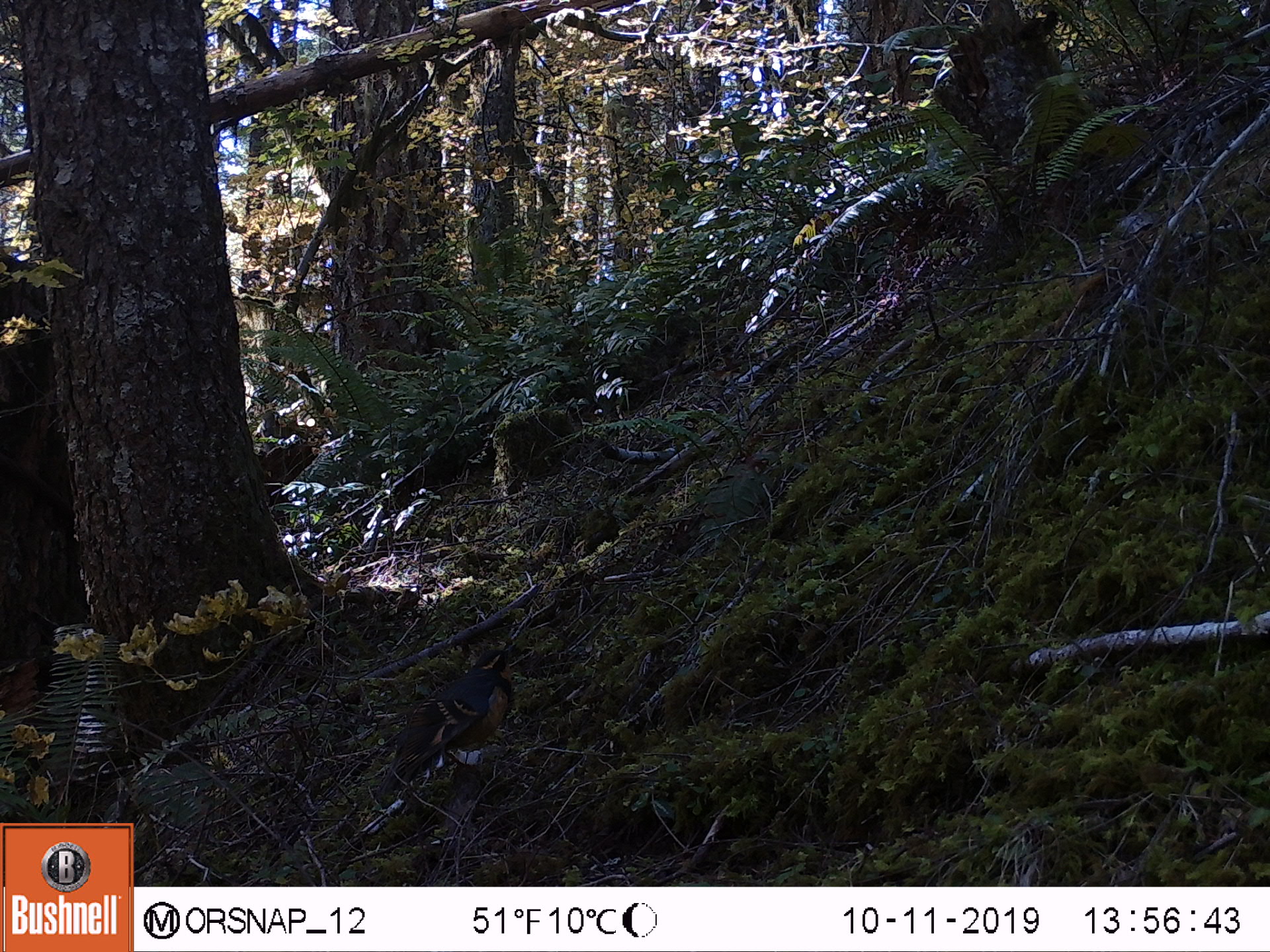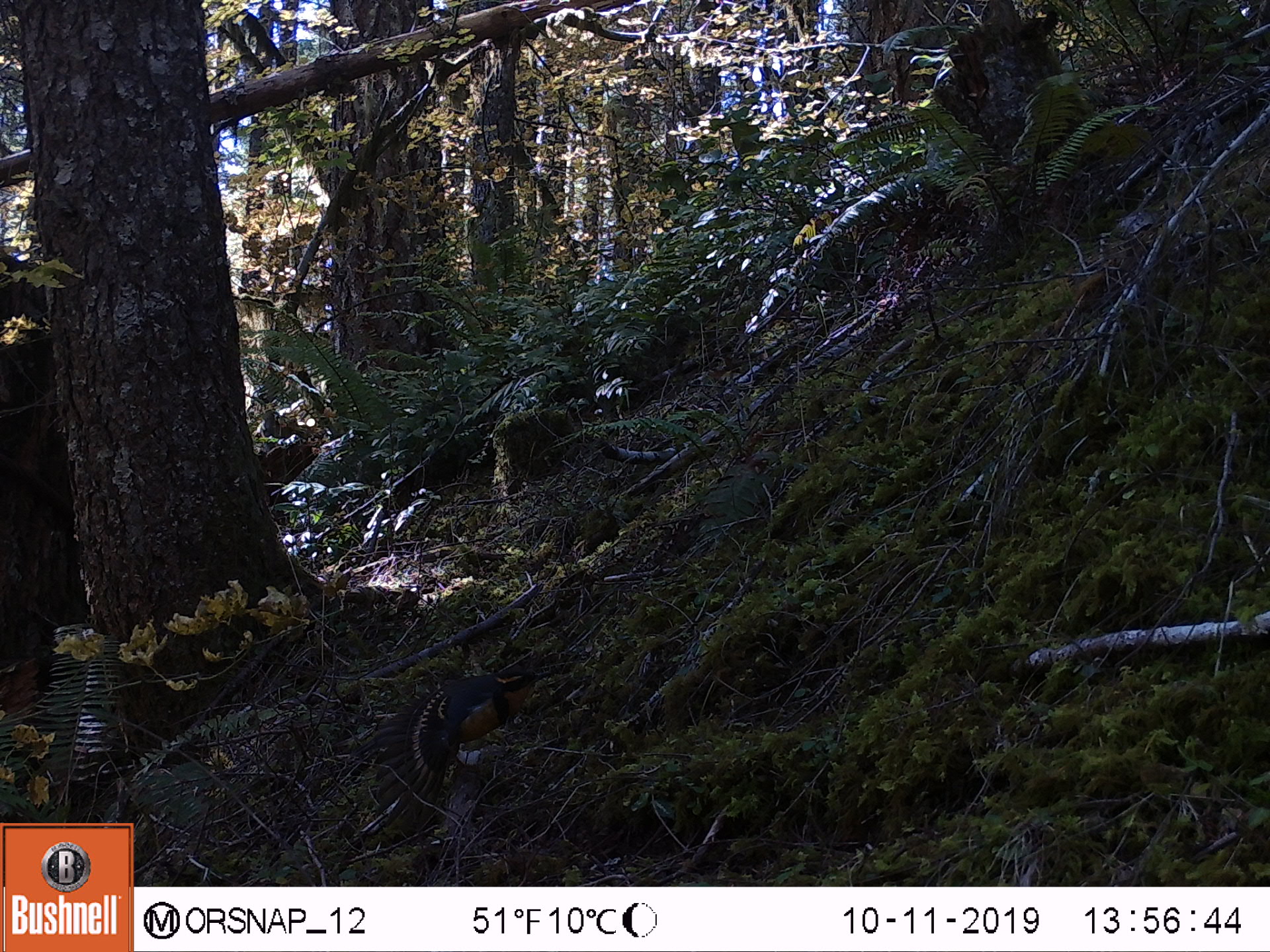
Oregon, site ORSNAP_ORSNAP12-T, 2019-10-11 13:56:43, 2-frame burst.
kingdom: Animalia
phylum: Chordata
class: Aves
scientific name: Aves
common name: bird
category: other bird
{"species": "other bird (bird) (Aves)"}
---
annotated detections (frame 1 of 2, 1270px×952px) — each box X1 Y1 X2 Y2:
other bird: 359 614 538 794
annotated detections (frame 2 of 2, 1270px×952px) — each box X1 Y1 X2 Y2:
other bird: 350 622 565 831